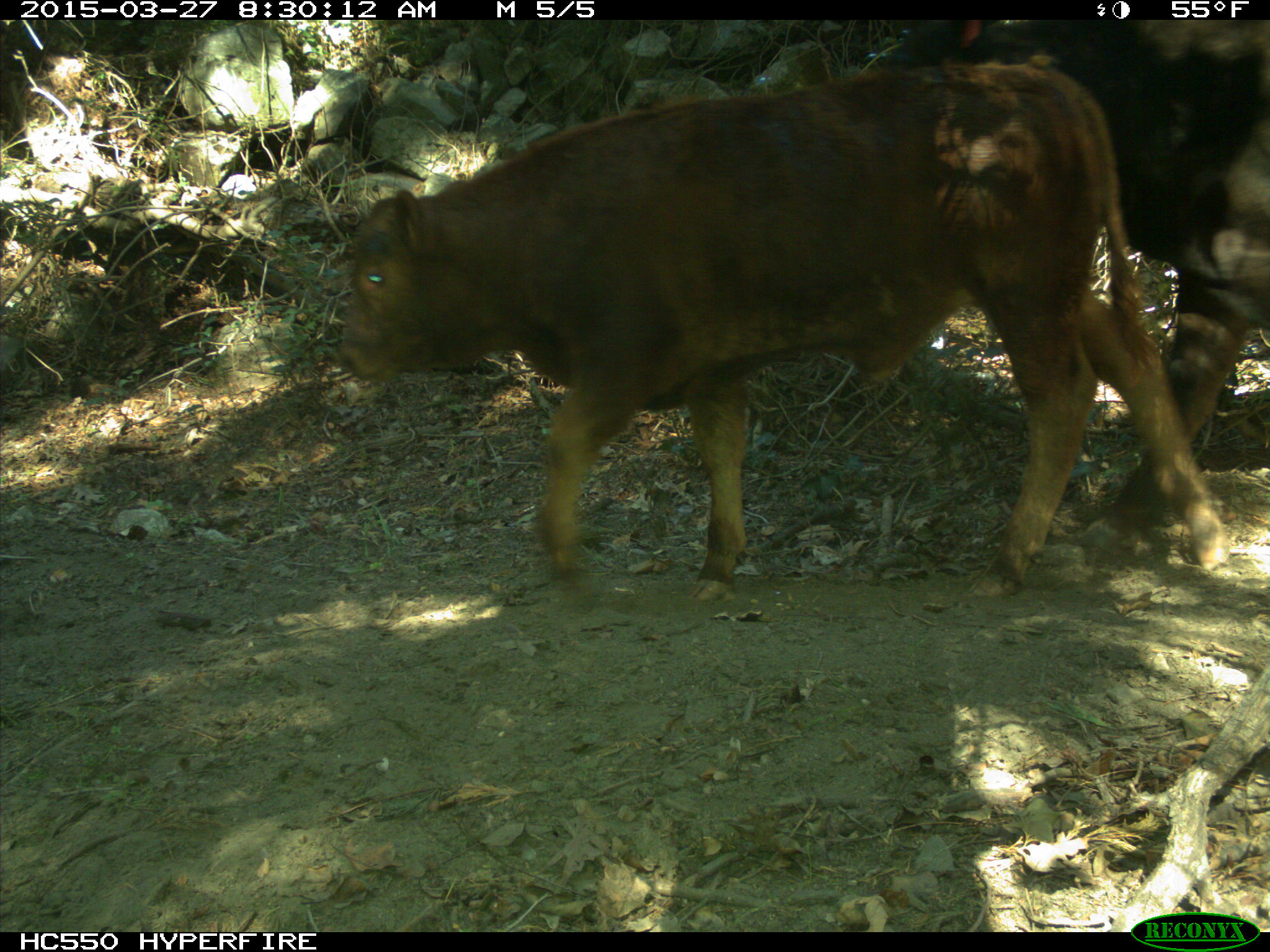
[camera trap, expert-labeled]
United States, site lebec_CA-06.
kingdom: Animalia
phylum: Chordata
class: Mammalia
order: Artiodactyla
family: Bovidae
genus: Bos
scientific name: Bos taurus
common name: domestic cow